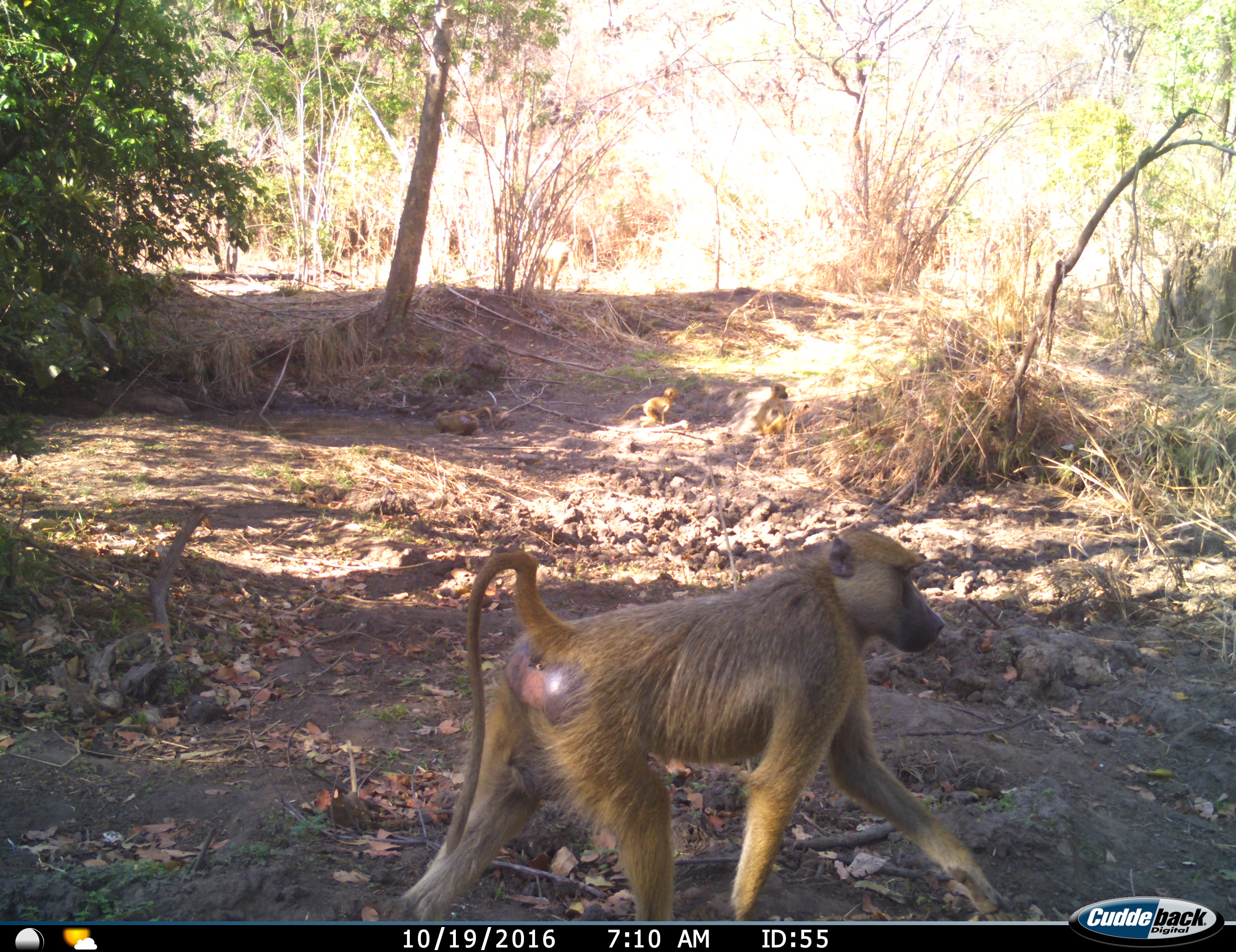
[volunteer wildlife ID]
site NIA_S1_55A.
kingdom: Animalia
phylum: Chordata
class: Mammalia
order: Primates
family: Cercopithecidae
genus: Papio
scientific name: Papio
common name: baboon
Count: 3.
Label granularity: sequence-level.